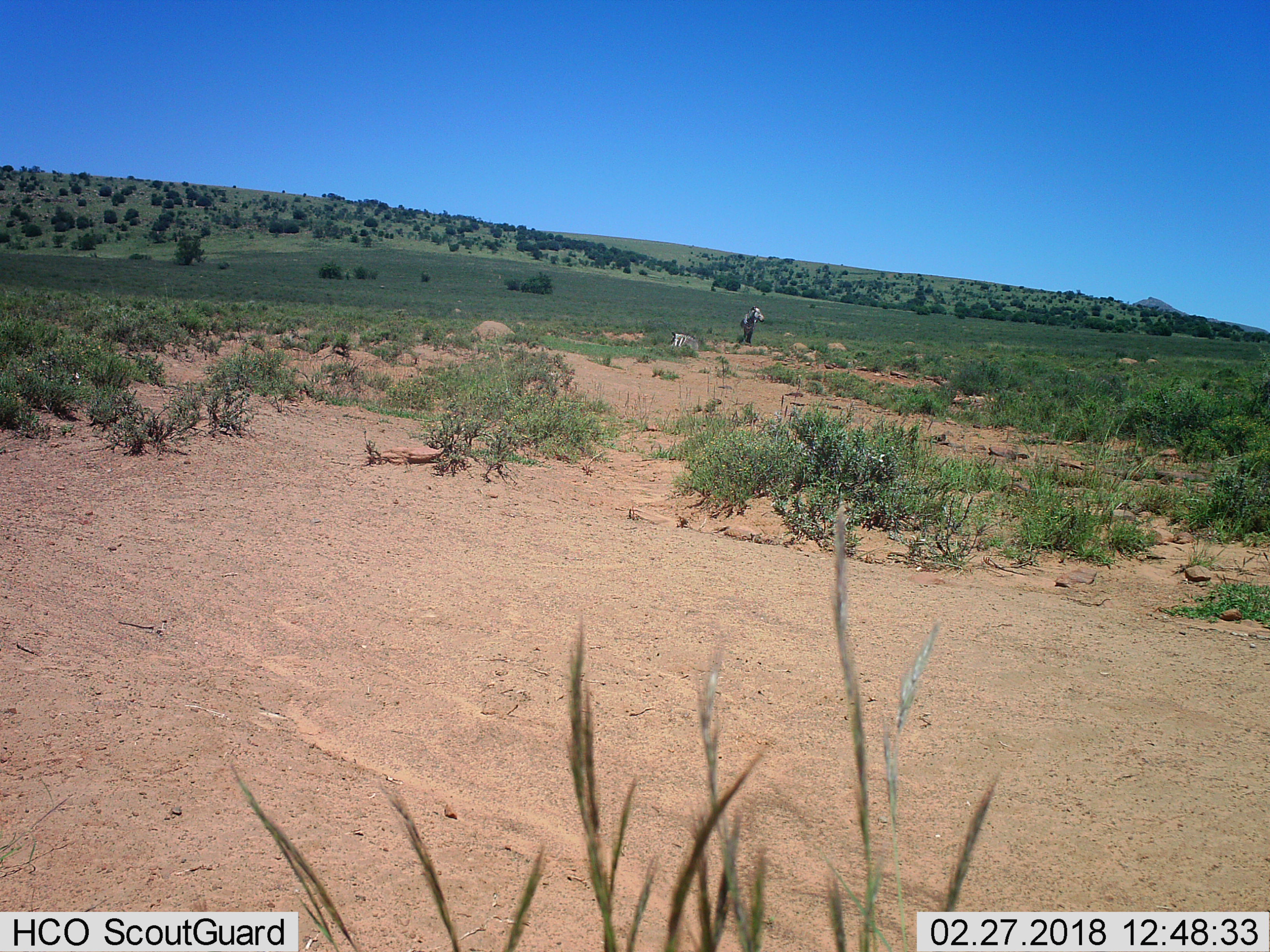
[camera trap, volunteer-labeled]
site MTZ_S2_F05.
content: unidentified animal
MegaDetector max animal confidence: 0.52